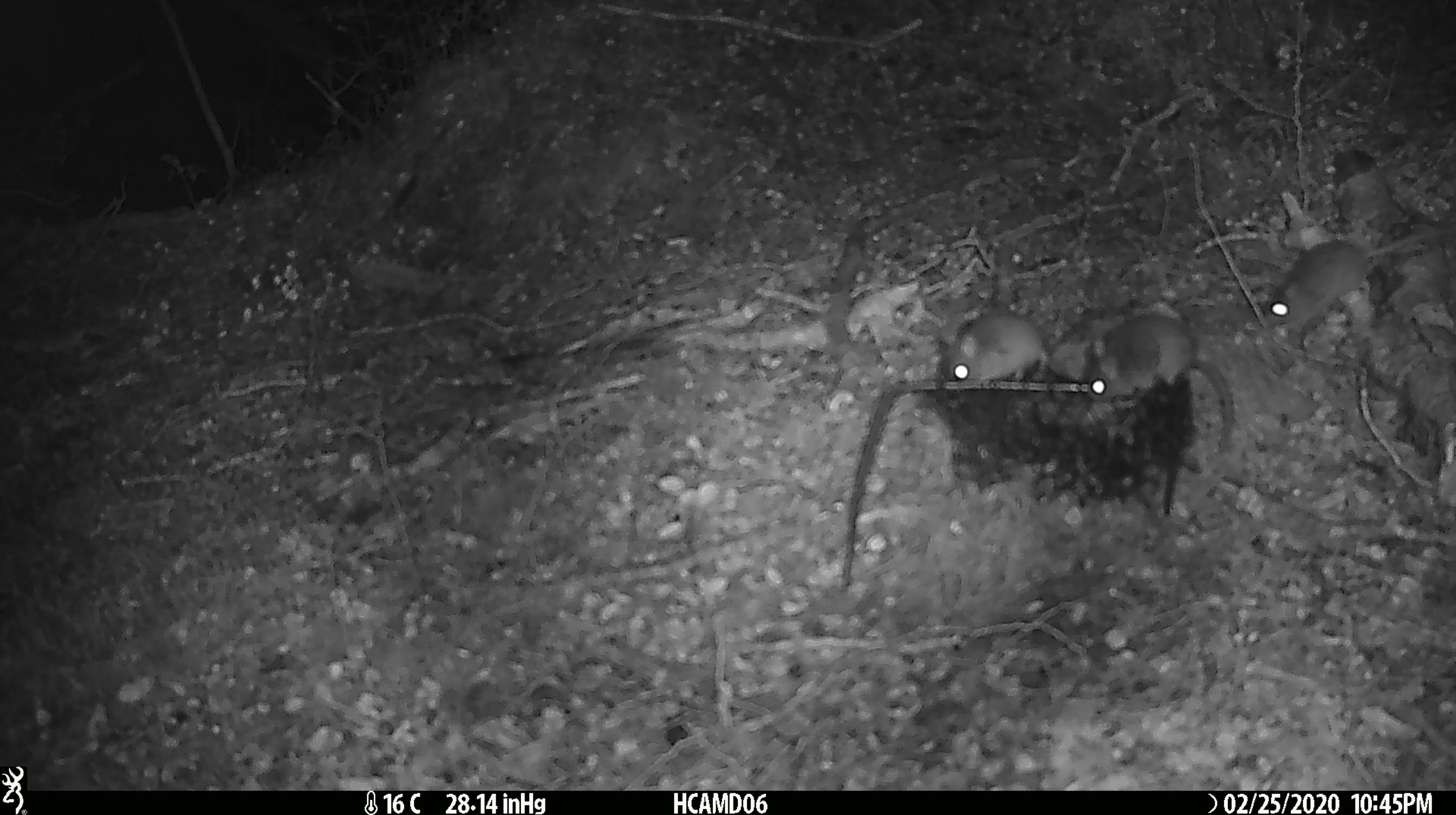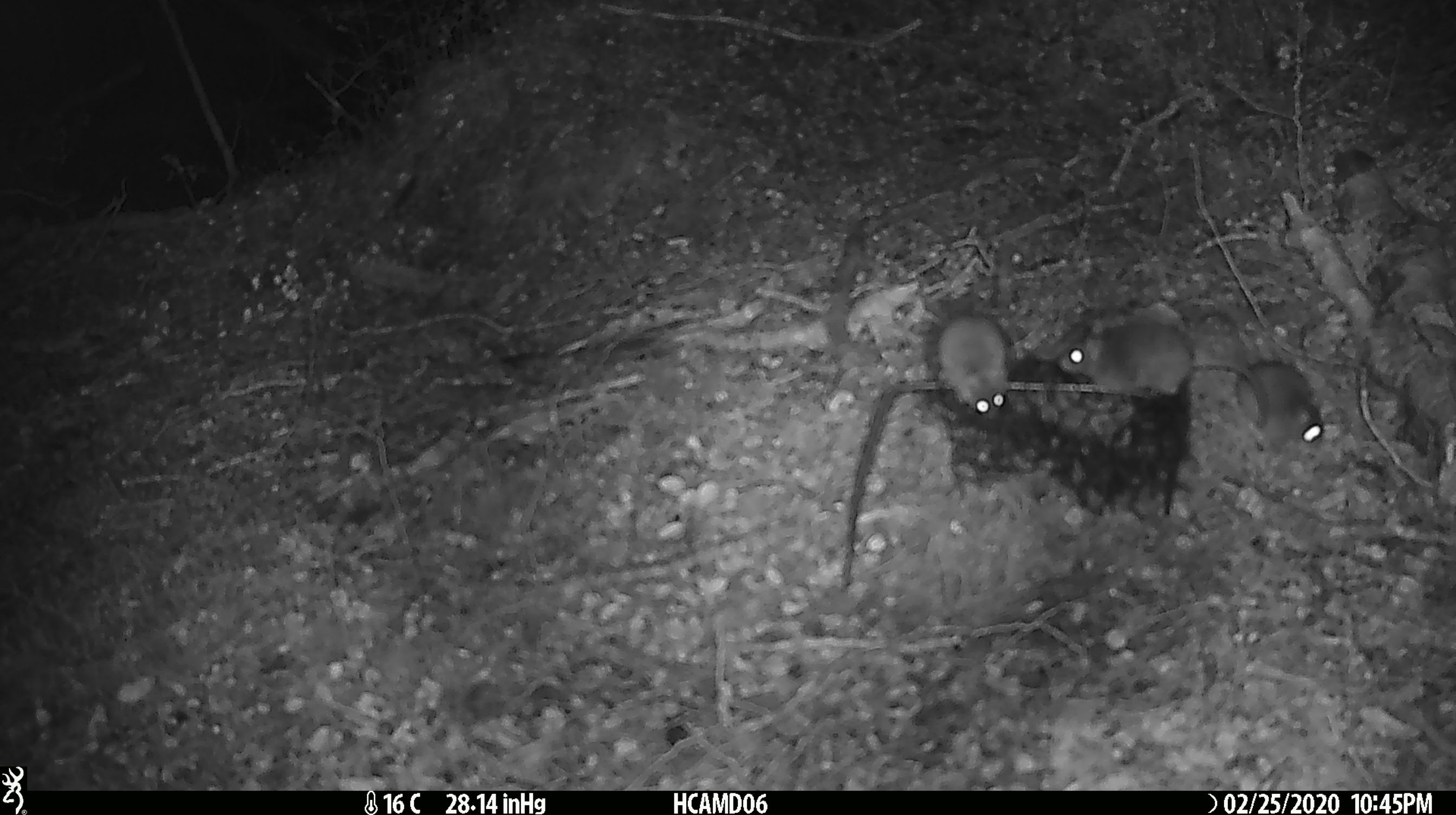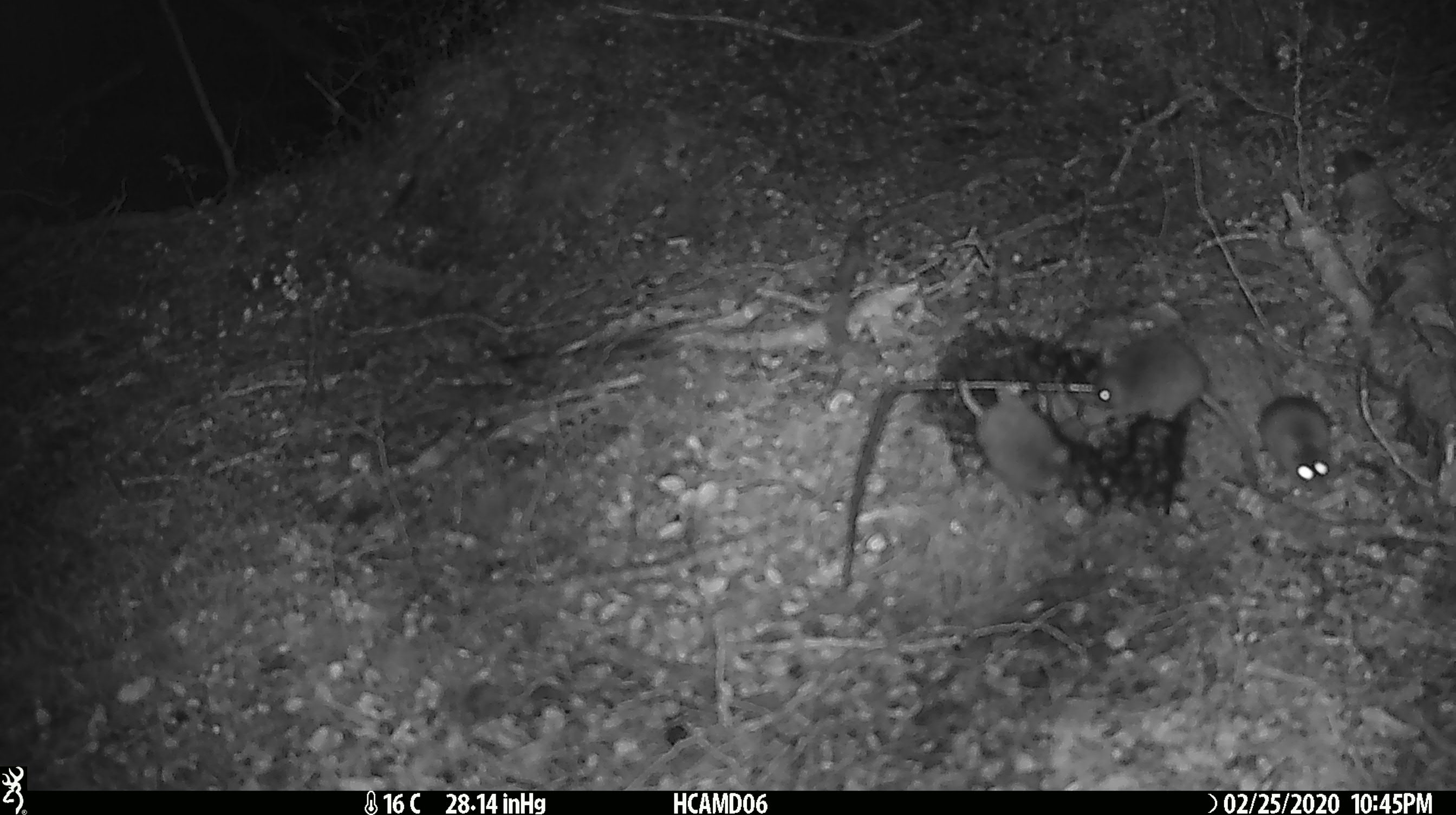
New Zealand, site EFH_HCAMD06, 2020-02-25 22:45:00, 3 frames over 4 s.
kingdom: Animalia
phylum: Chordata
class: Mammalia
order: Rodentia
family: Muridae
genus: Mus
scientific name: Mus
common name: mouse